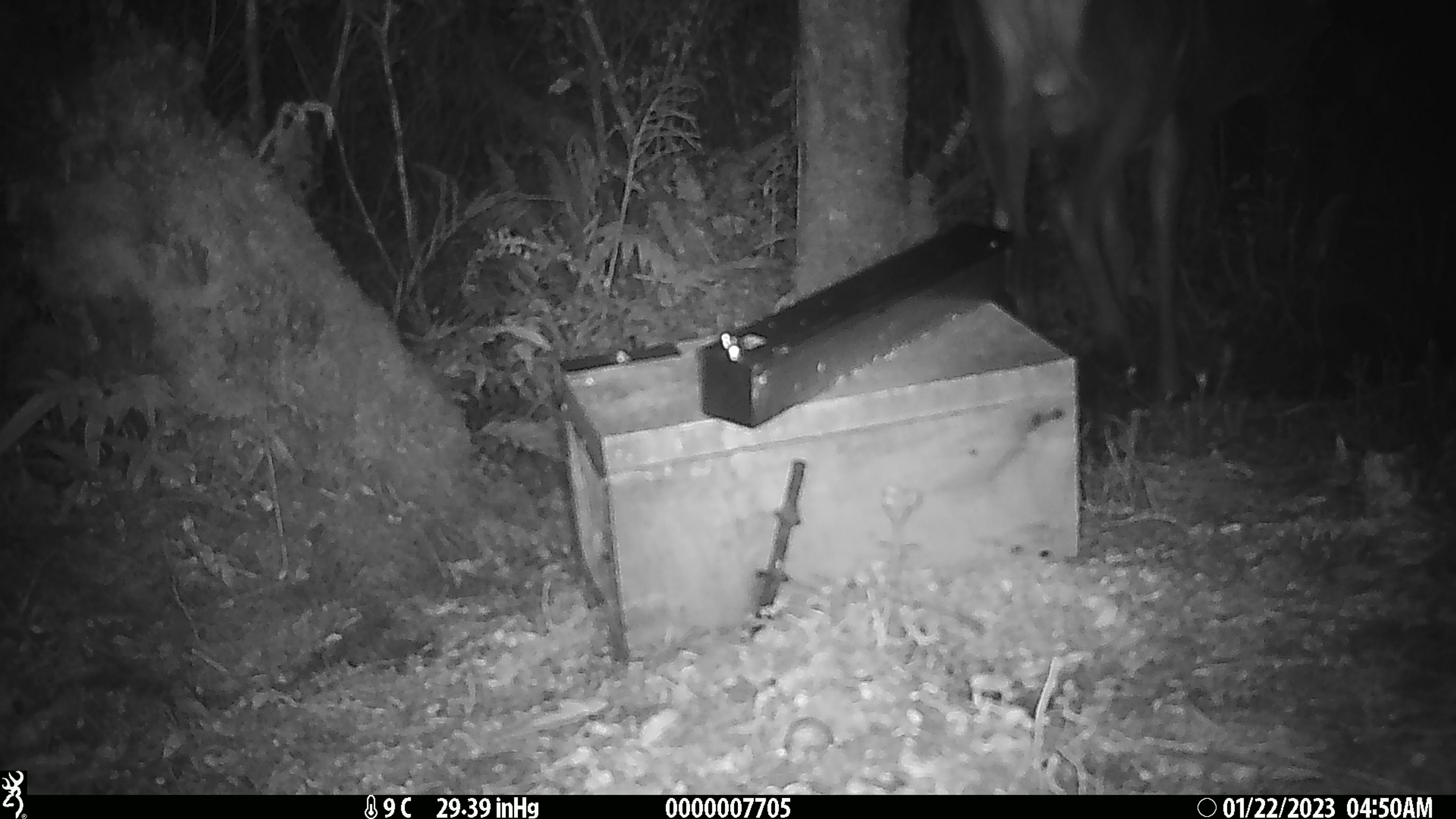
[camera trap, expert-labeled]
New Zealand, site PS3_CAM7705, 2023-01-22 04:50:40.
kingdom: Animalia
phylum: Chordata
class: Mammalia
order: Artiodactyla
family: Cervidae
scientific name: Cervidae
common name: deer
Deer (Cervidae).